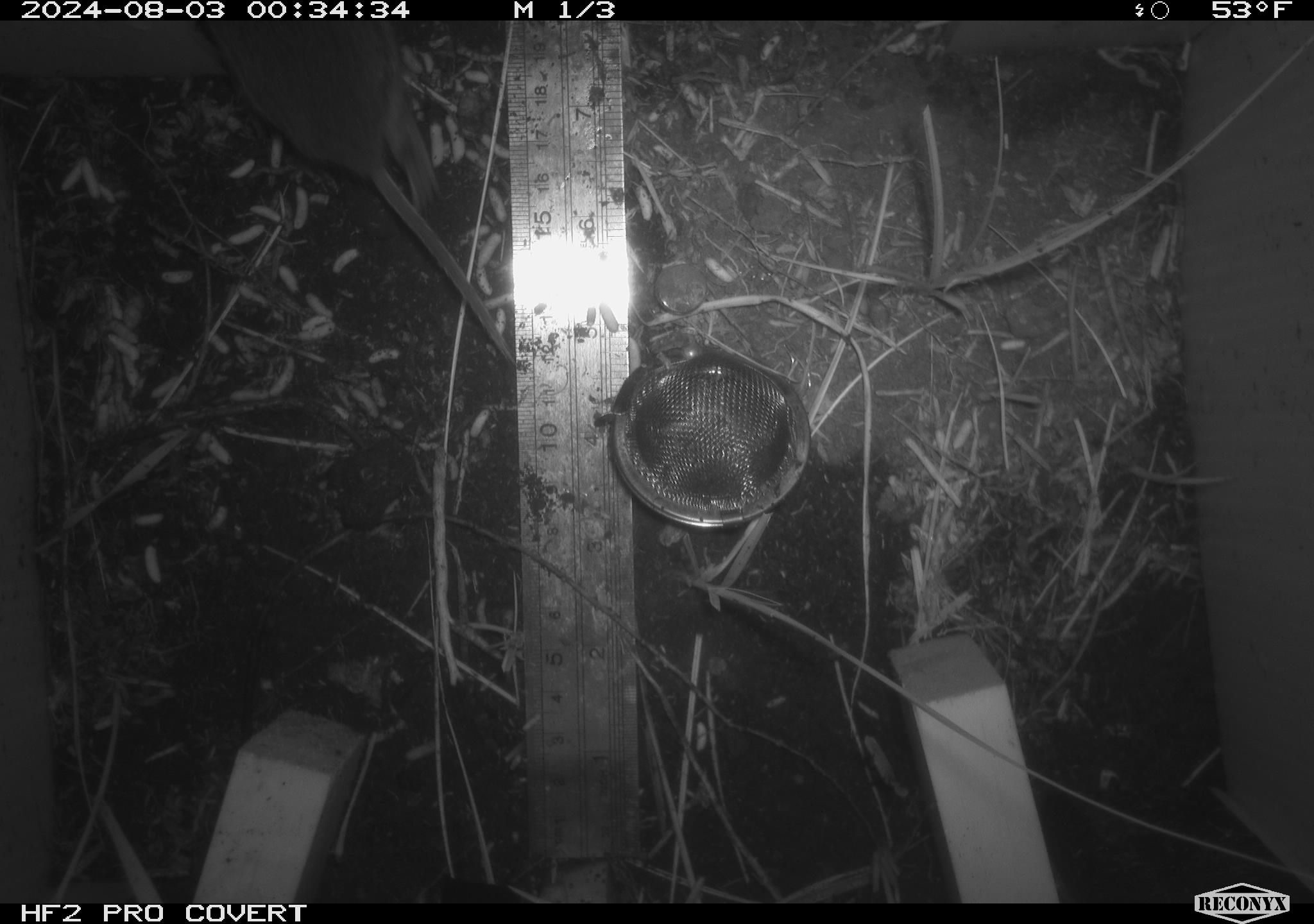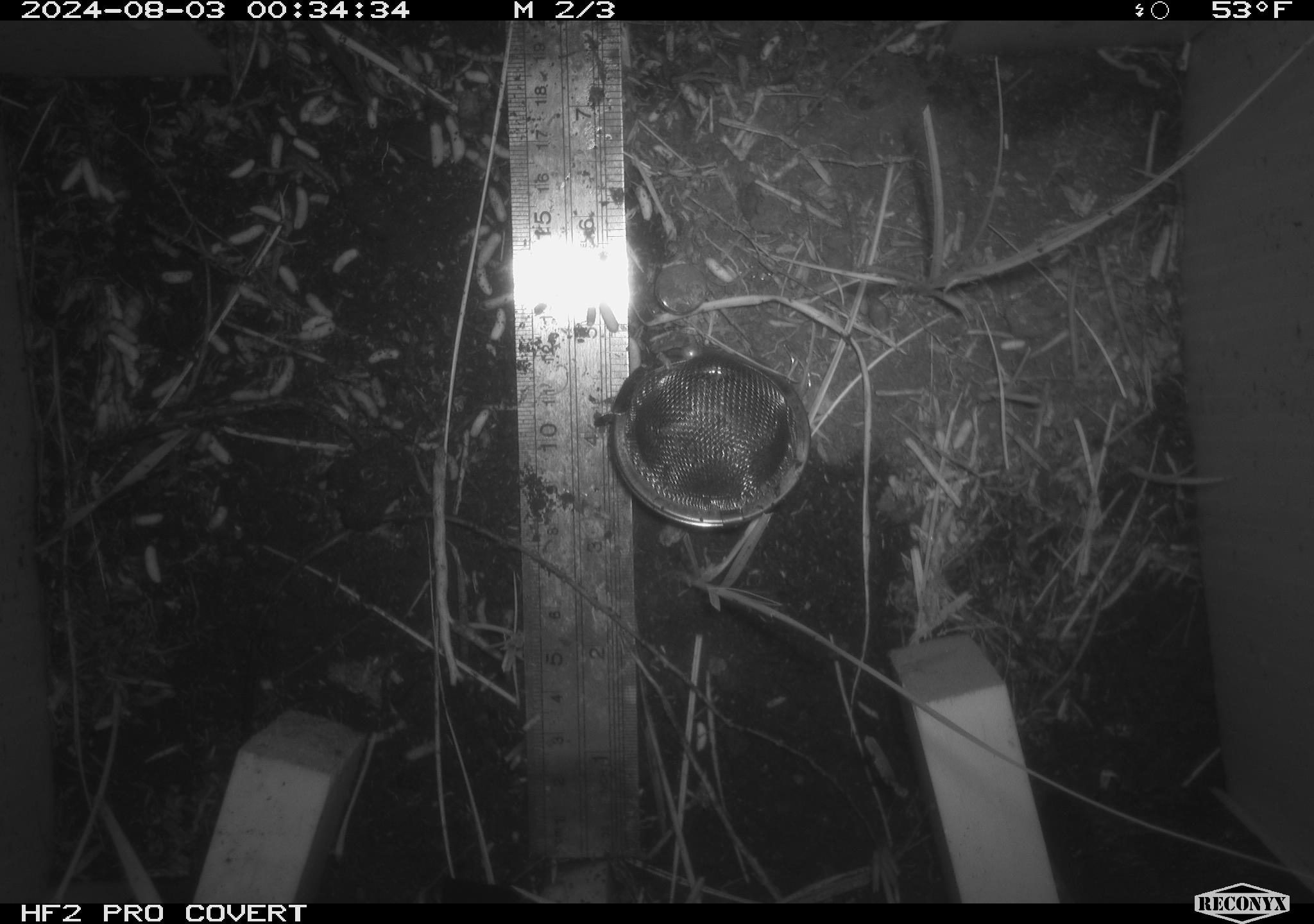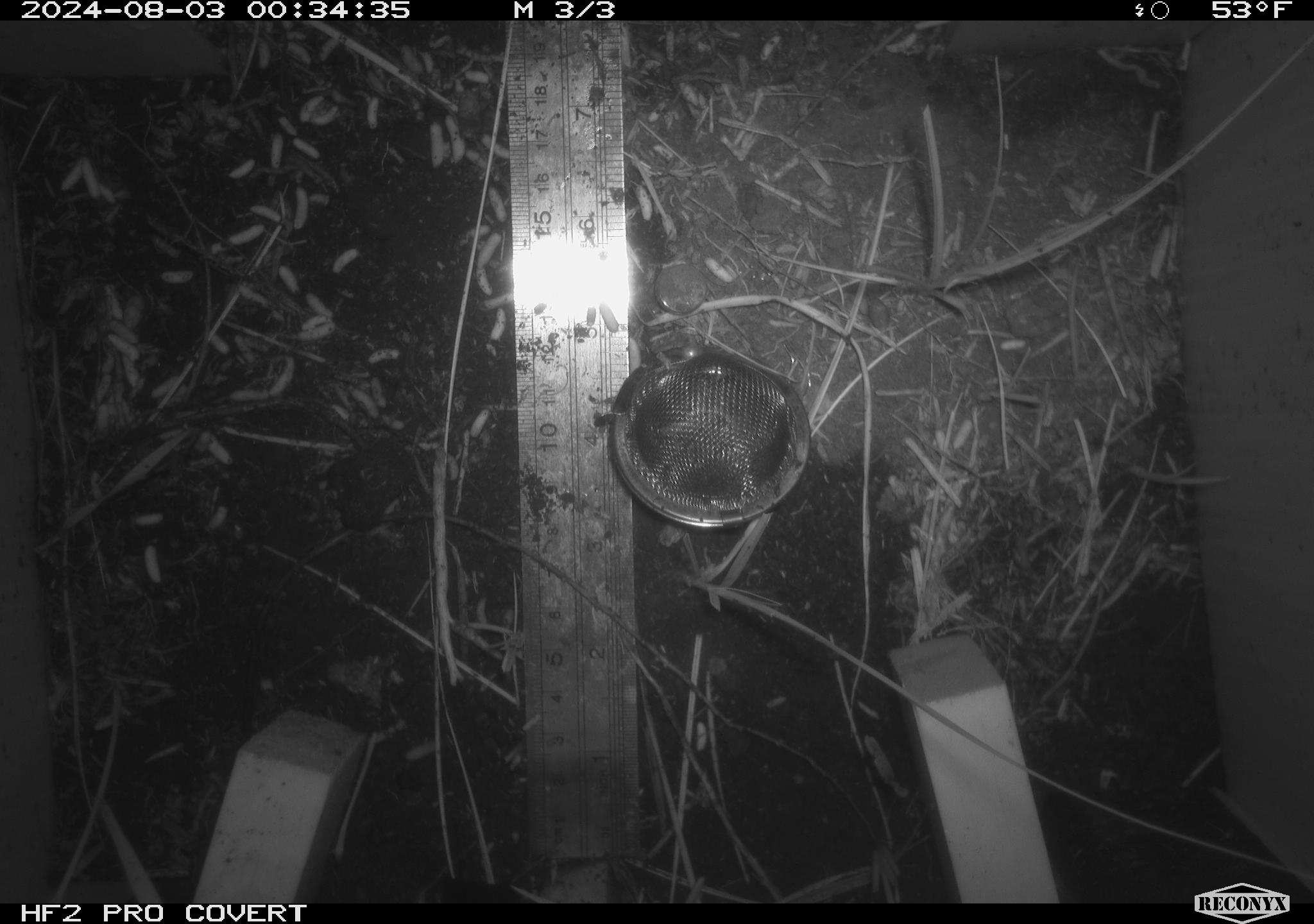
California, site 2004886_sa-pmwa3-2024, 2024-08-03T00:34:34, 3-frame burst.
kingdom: Animalia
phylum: Chordata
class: Mammalia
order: Rodentia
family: Cricetidae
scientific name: Arvicolinae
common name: voles, lemmings, and muskrats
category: arvicolinae subfamily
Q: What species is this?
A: Arvicolinae subfamily (voles, lemmings, and muskrats) (Arvicolinae).